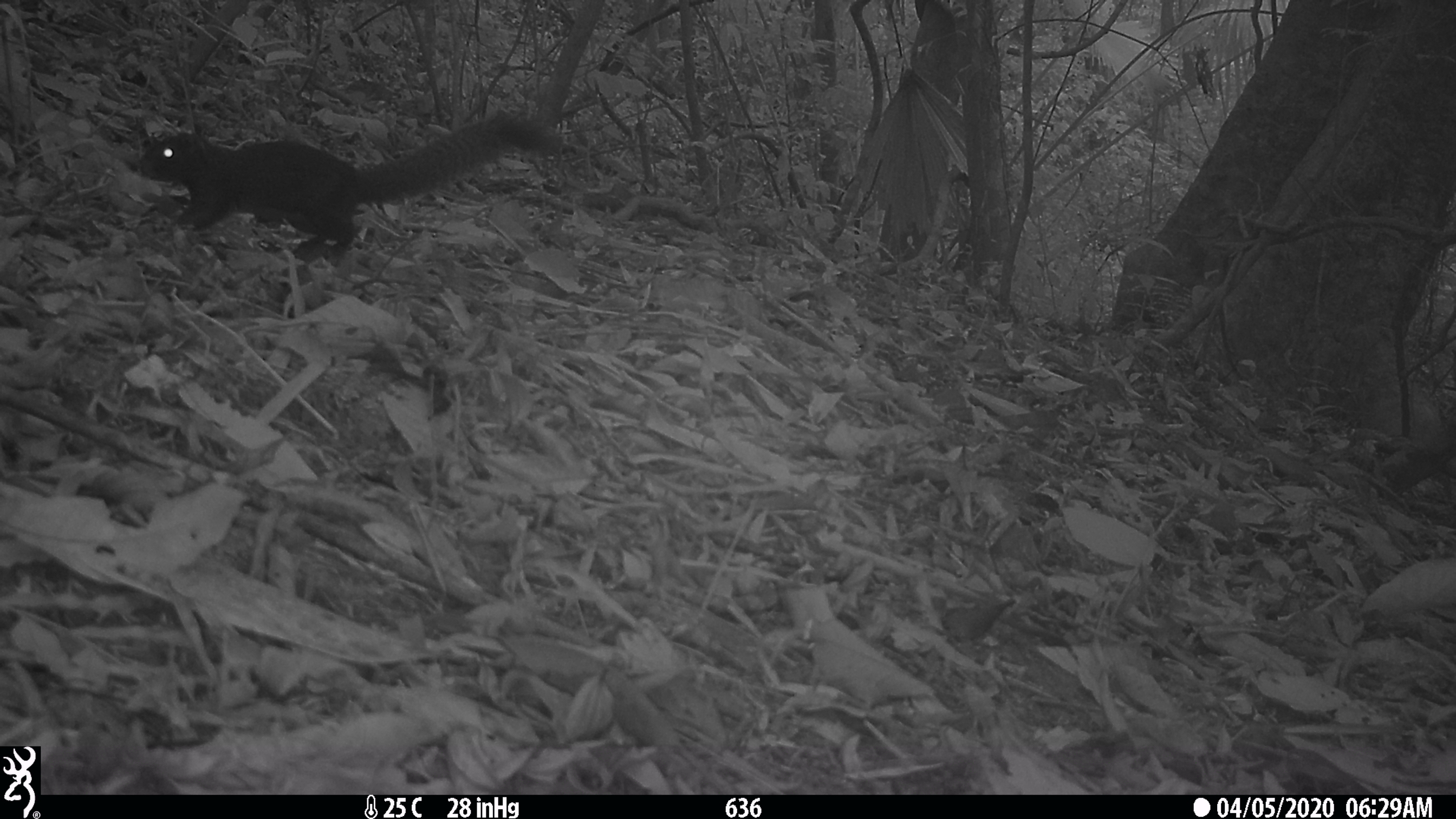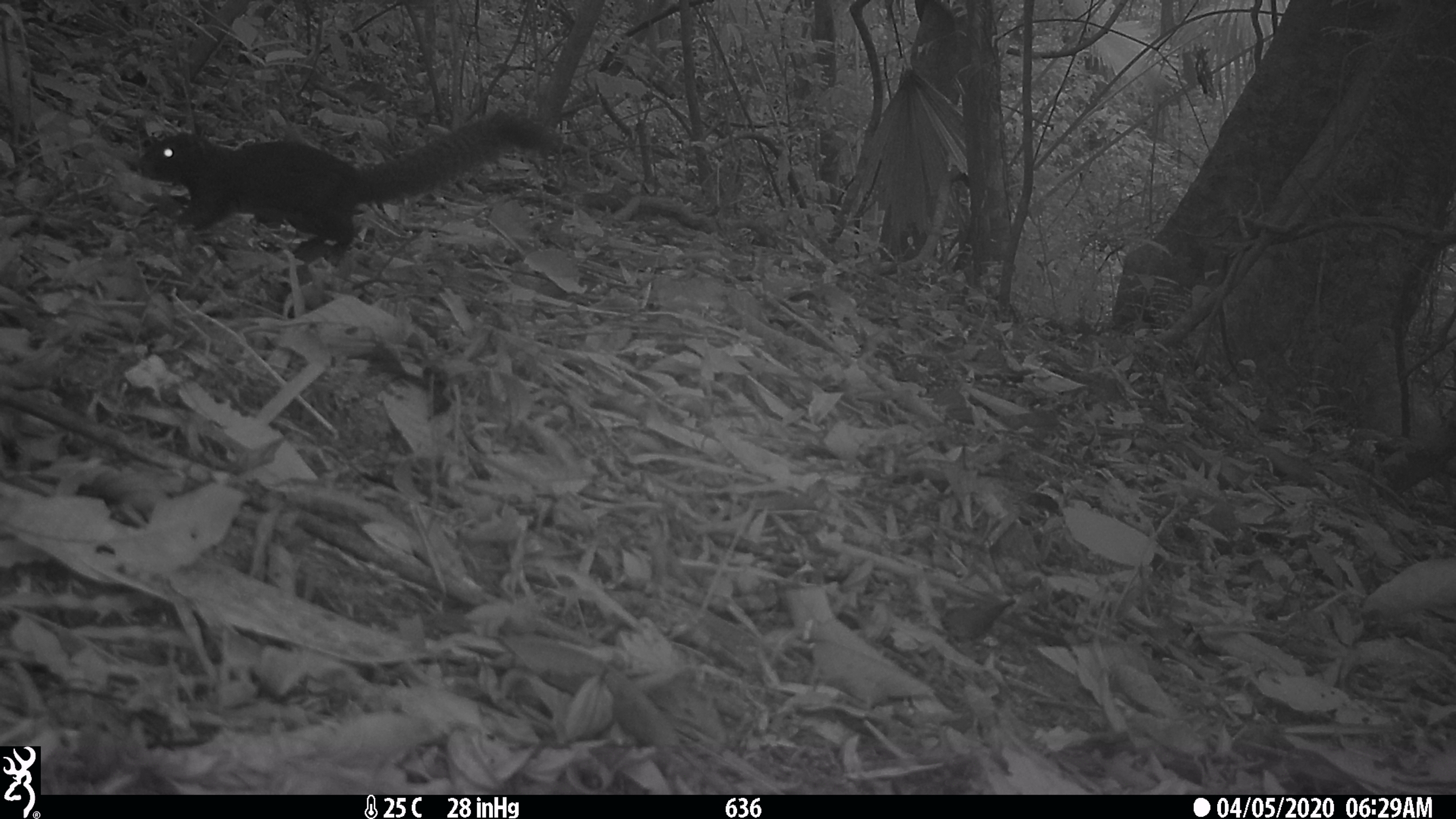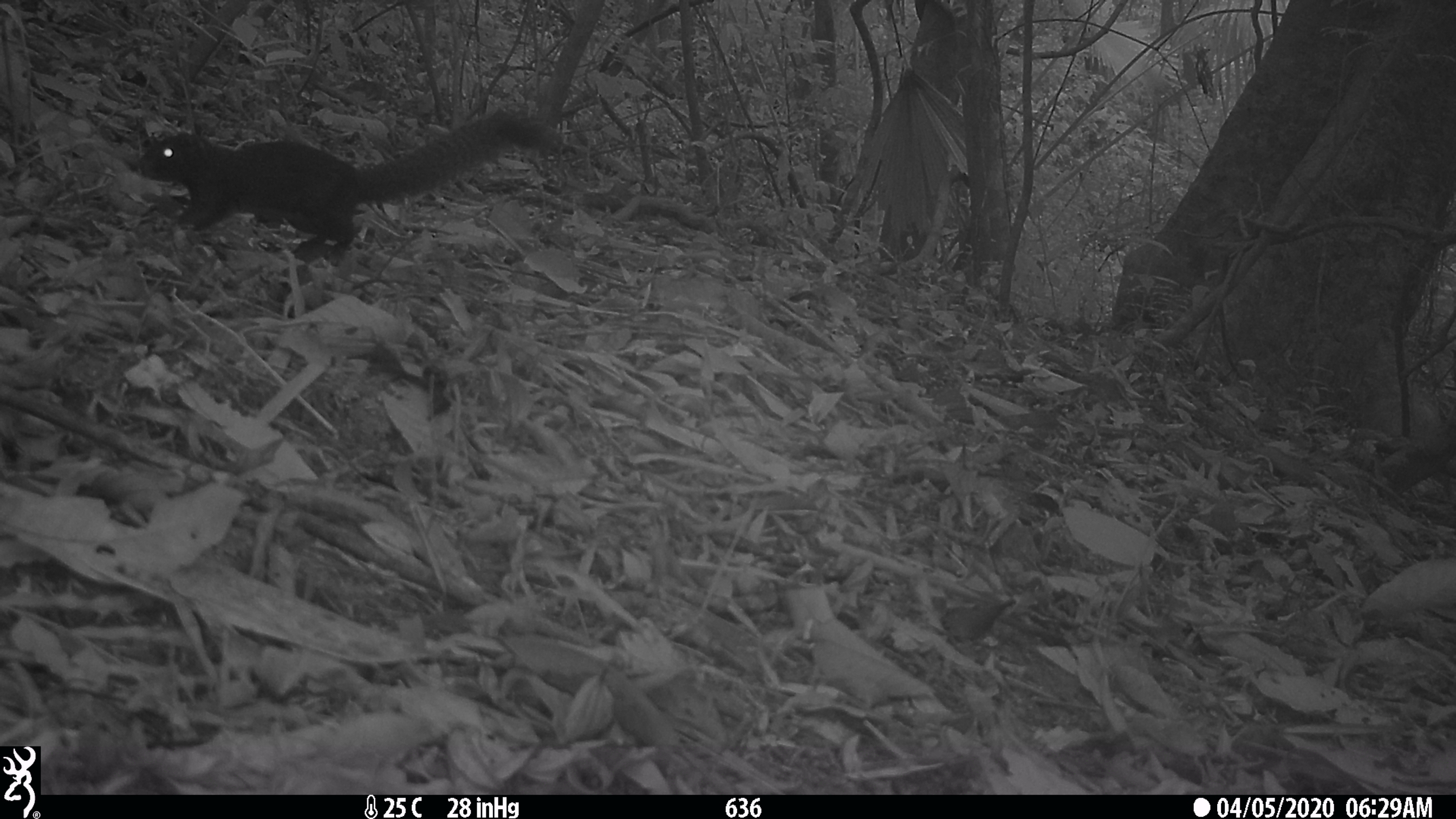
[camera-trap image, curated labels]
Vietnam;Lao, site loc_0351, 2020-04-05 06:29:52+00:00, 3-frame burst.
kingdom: Animalia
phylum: Chordata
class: Mammalia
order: Rodentia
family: Sciuridae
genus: Callosciurus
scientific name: Callosciurus erythraeus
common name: pallas's squirrel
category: pallass squirrel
Pallass squirrel (pallas's squirrel) (Callosciurus erythraeus). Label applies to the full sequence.